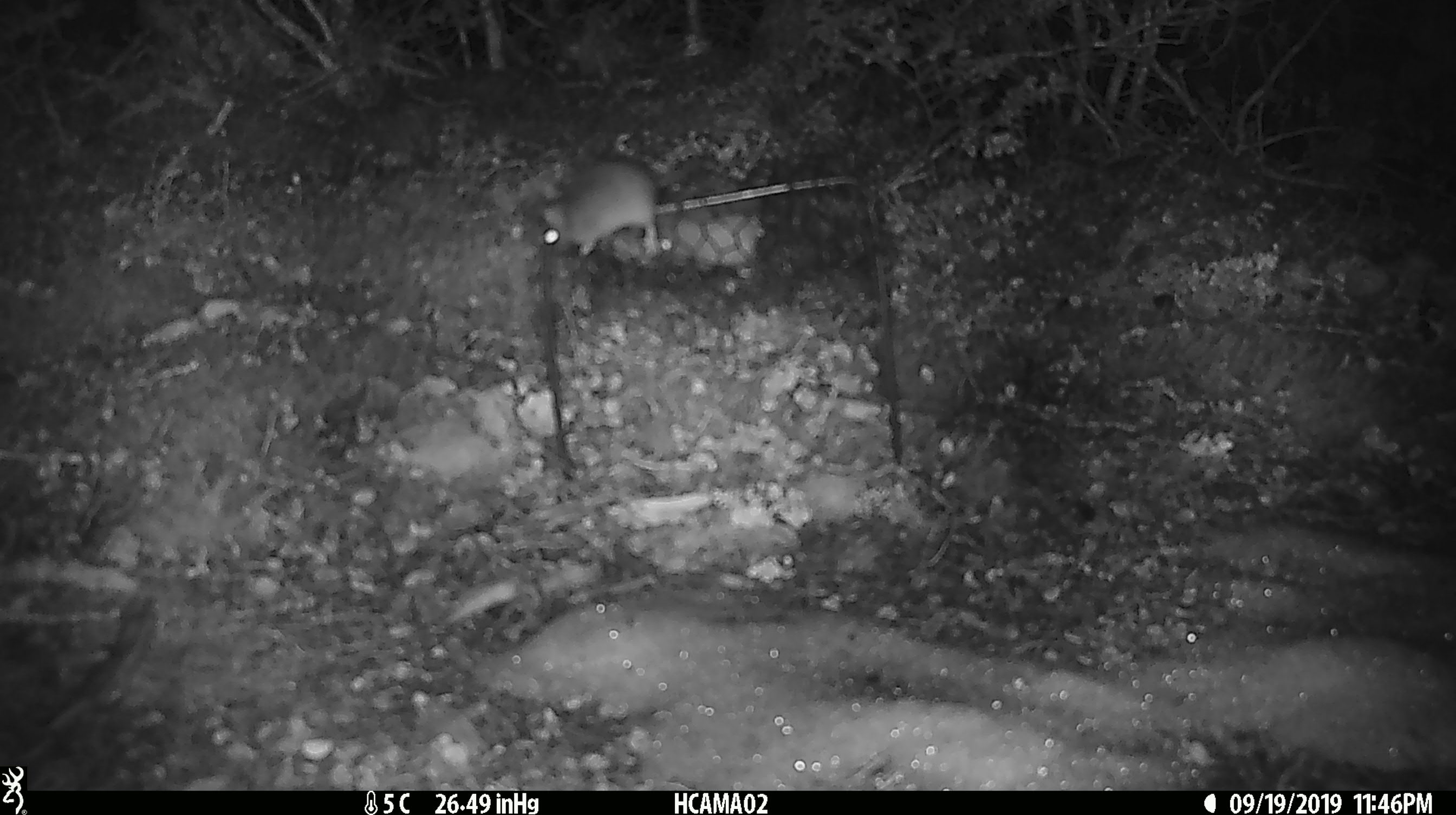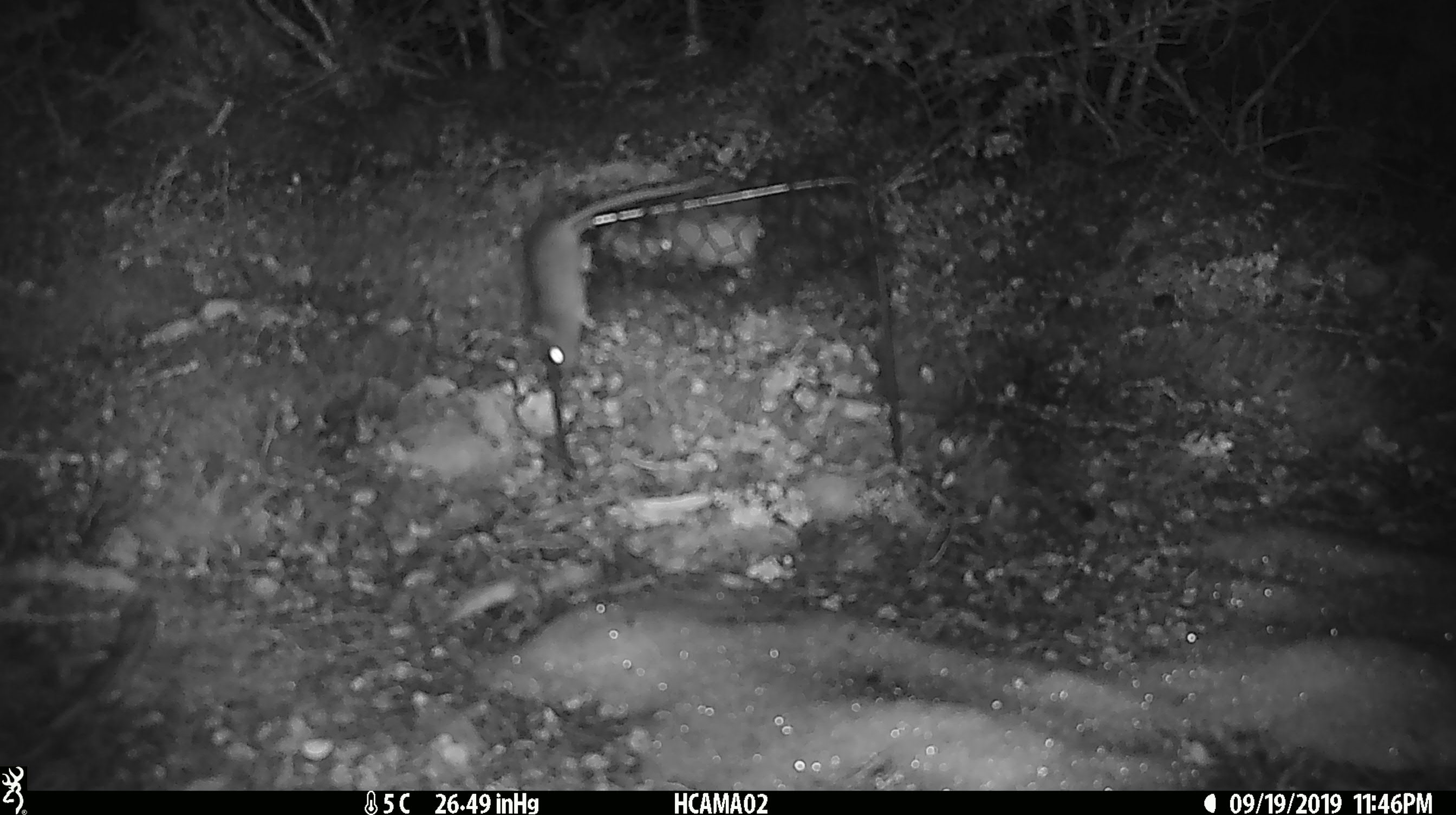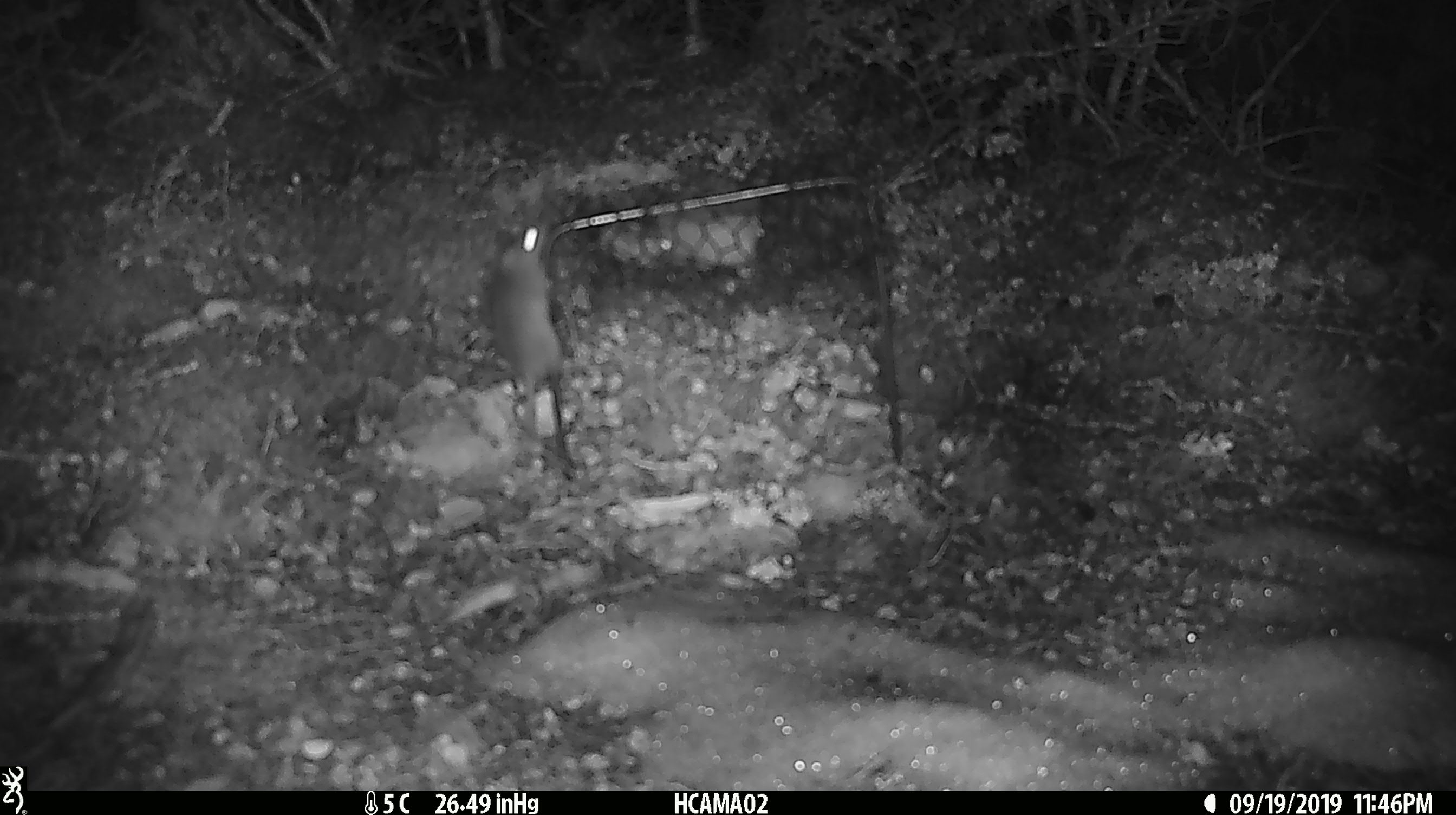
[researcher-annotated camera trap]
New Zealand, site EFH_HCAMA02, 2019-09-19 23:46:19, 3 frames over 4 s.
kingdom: Animalia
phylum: Chordata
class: Mammalia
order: Rodentia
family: Muridae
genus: Mus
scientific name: Mus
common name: mouse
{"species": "mouse (Mus)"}